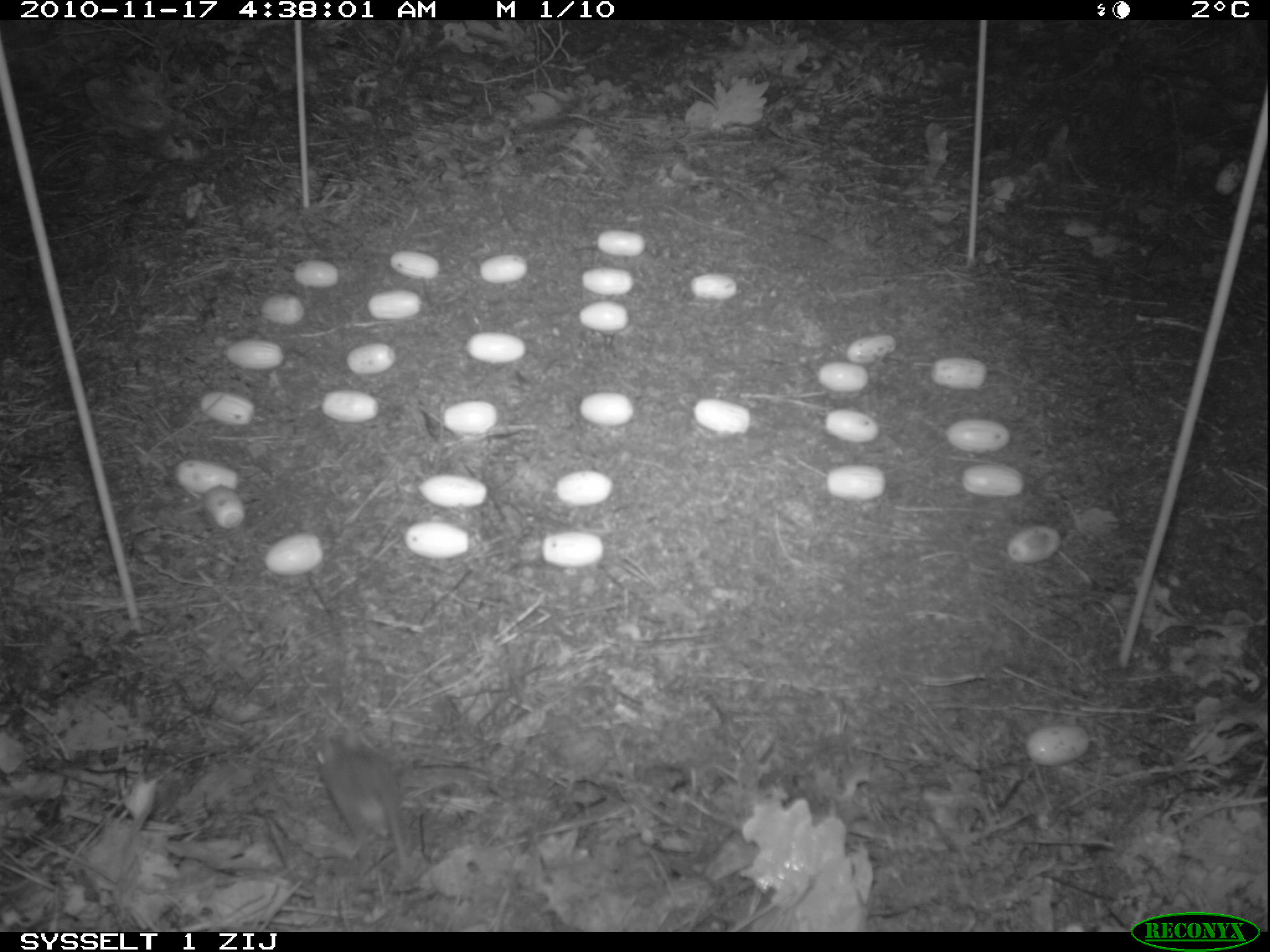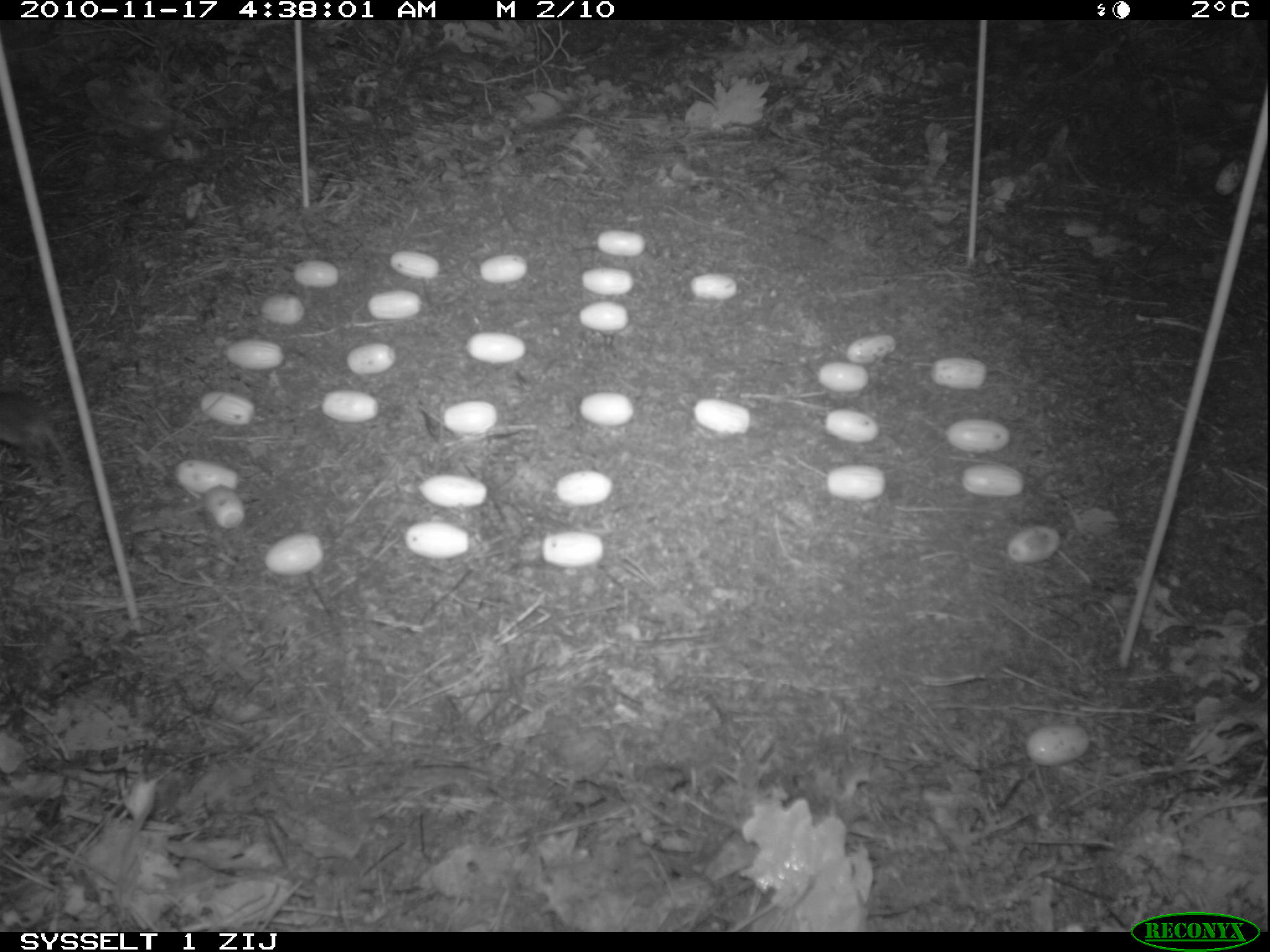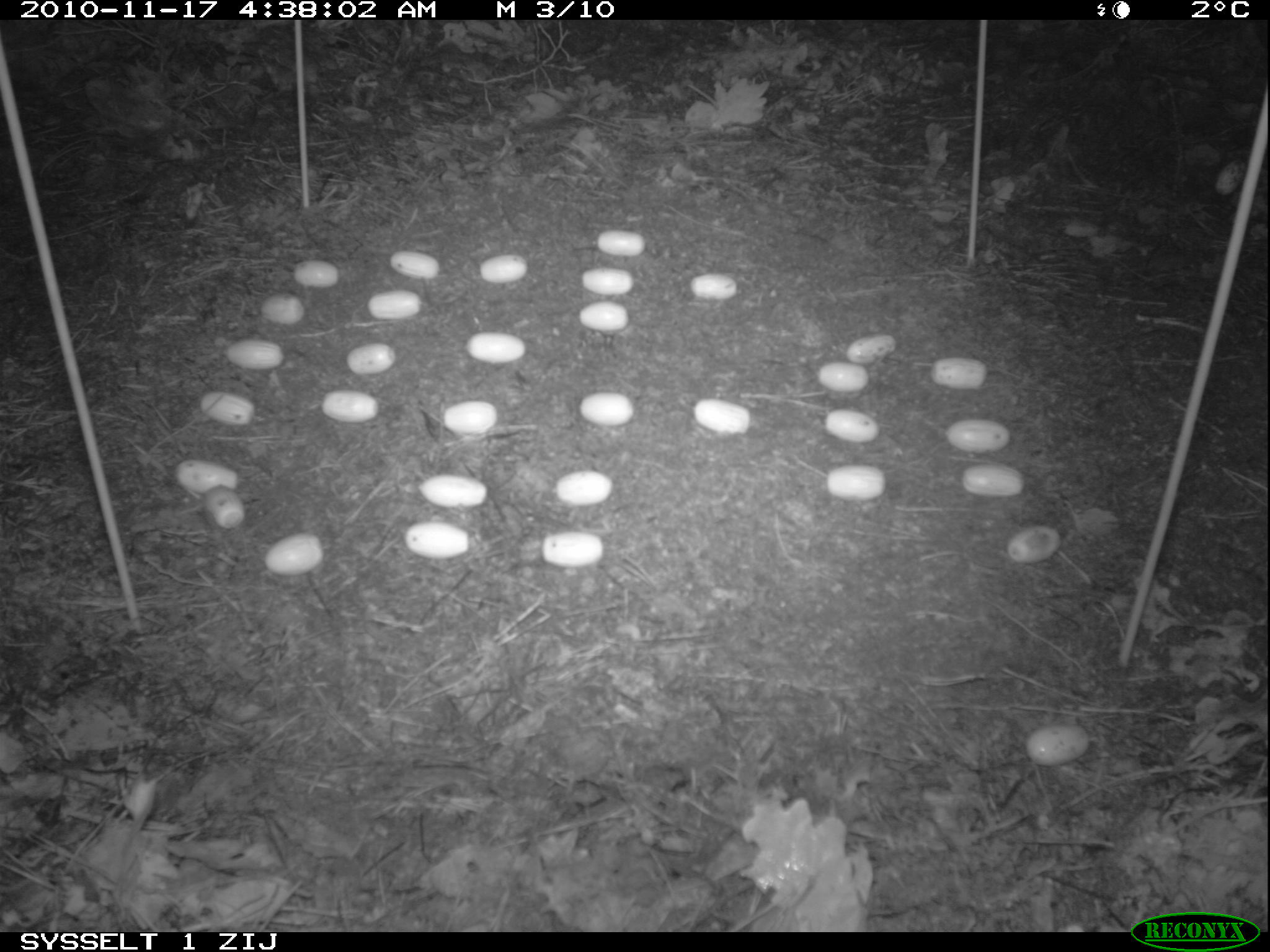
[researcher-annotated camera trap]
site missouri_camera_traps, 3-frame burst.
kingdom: Animalia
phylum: Chordata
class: Mammalia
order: Rodentia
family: Muridae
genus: Apodemus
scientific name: Apodemus sylvaticus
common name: wood mouse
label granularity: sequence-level